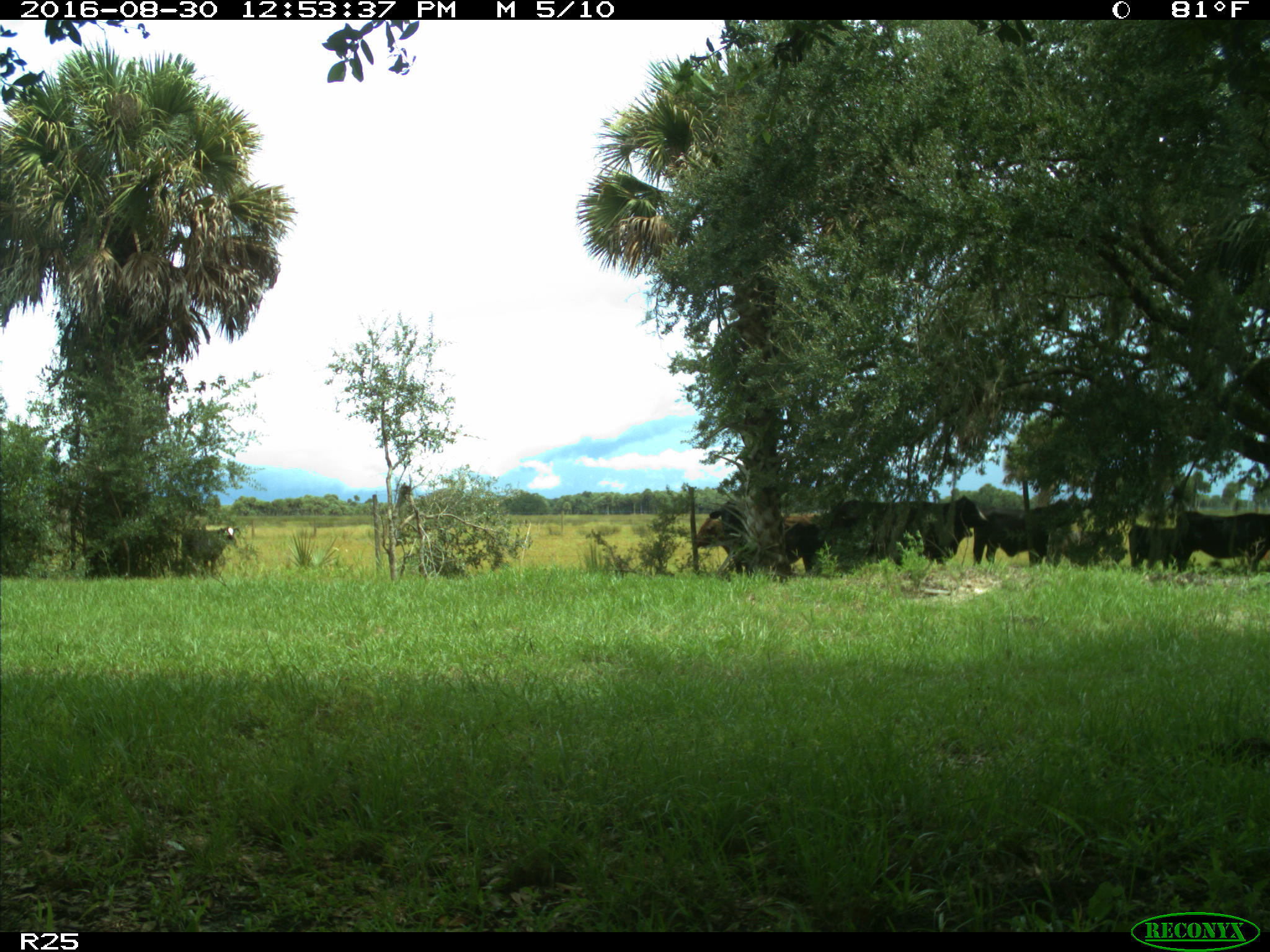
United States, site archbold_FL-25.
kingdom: Animalia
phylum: Chordata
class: Mammalia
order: Artiodactyla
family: Bovidae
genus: Bos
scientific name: Bos taurus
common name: domestic cow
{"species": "Bos taurus (domestic cow)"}